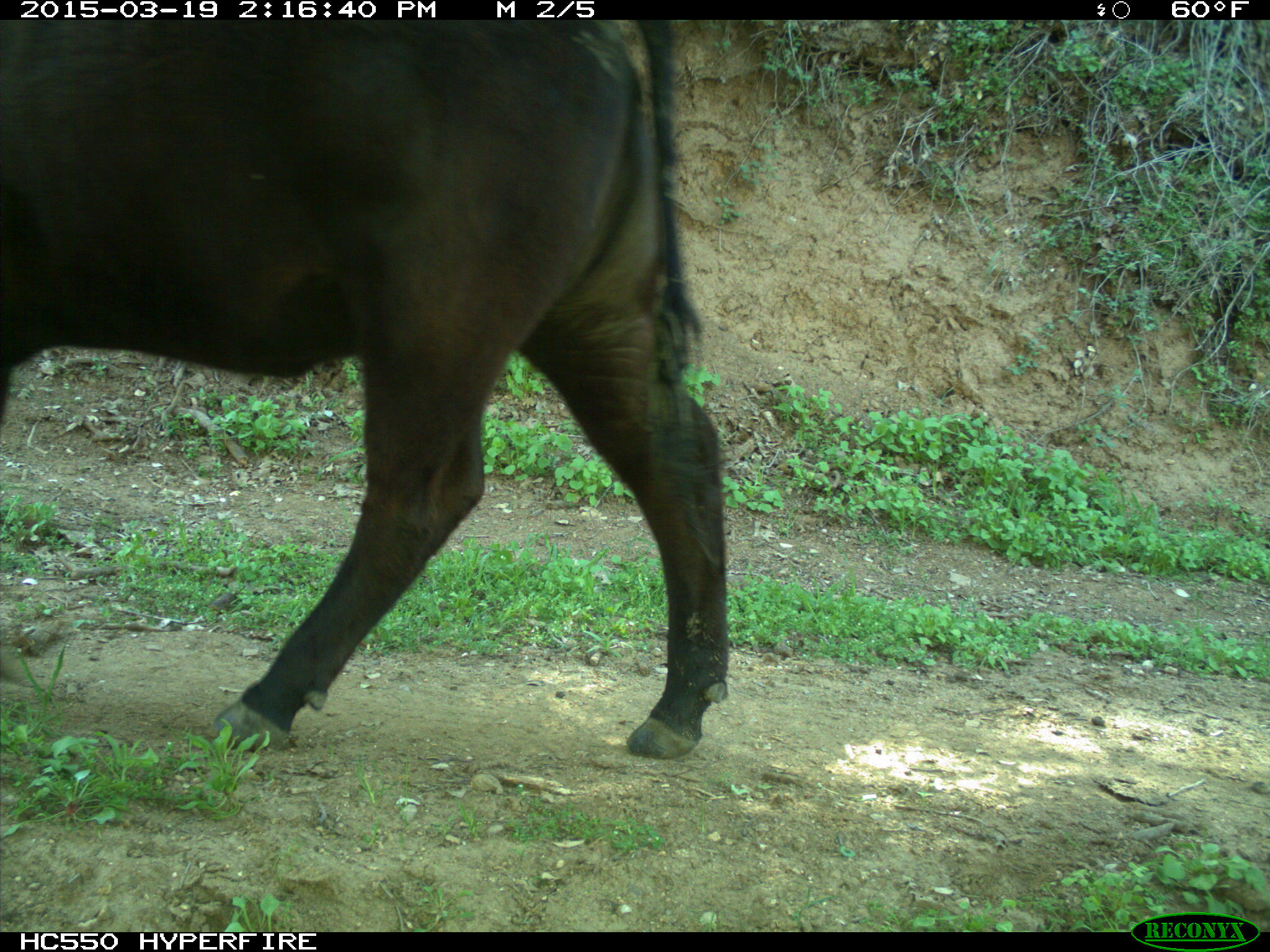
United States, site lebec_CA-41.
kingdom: Animalia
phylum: Chordata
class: Mammalia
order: Artiodactyla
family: Bovidae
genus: Bos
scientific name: Bos taurus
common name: domestic cow